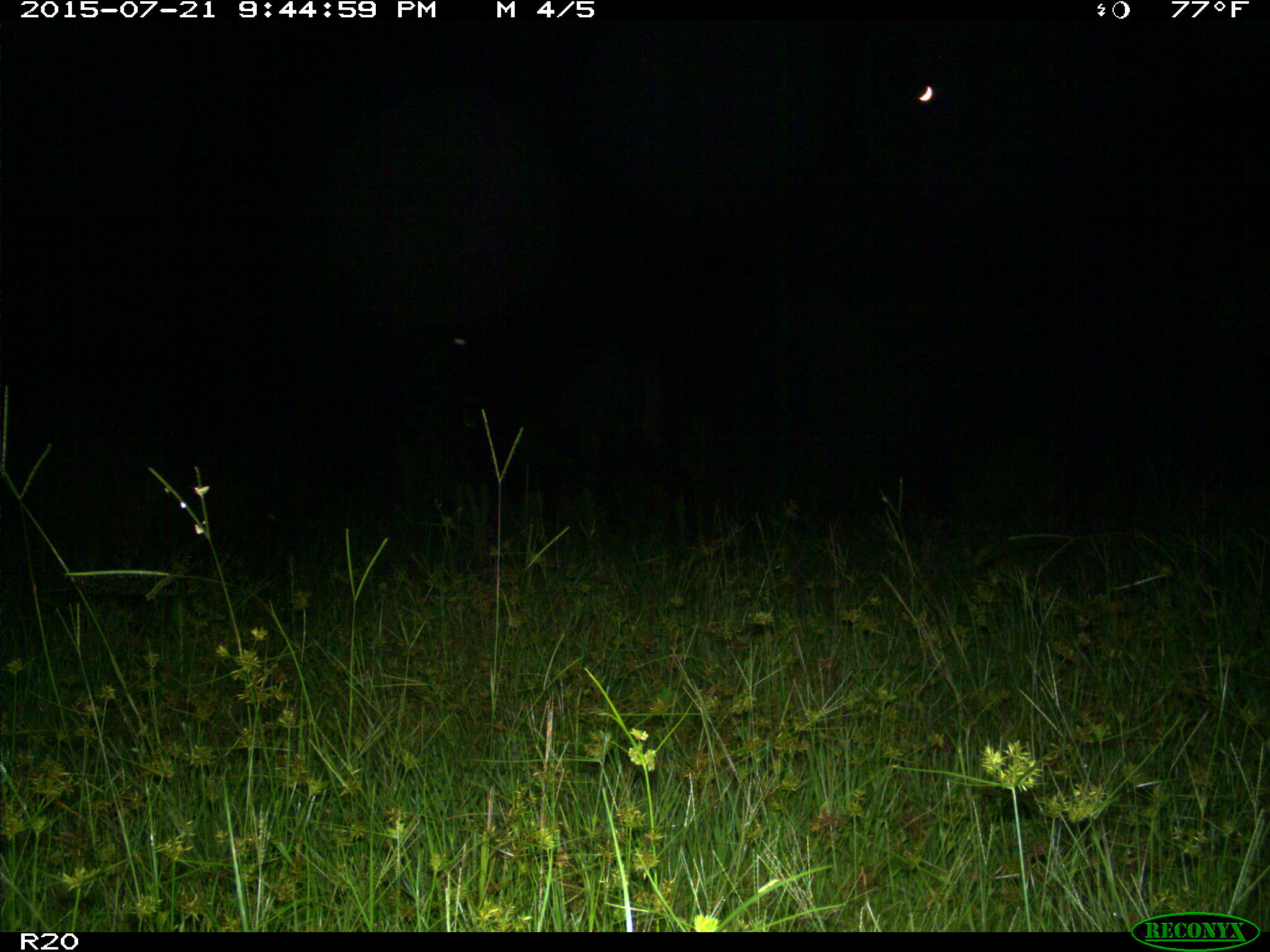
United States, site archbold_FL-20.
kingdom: Animalia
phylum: Chordata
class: Mammalia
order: Artiodactyla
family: Bovidae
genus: Bos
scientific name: Bos taurus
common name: domestic cow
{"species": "Bos taurus (domestic cow)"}